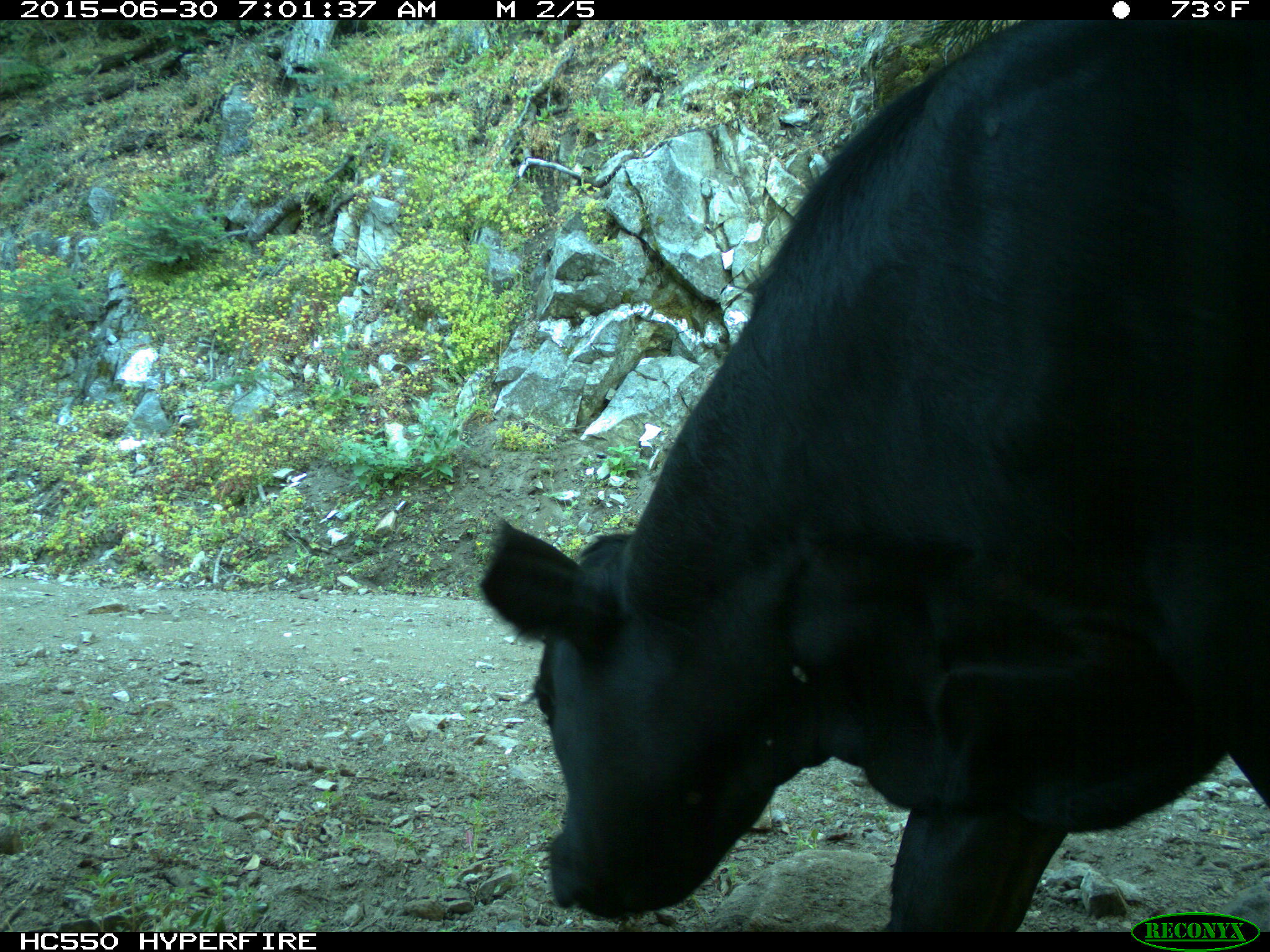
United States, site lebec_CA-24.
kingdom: Animalia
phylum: Chordata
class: Mammalia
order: Artiodactyla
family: Bovidae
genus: Bos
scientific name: Bos taurus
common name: domestic cow